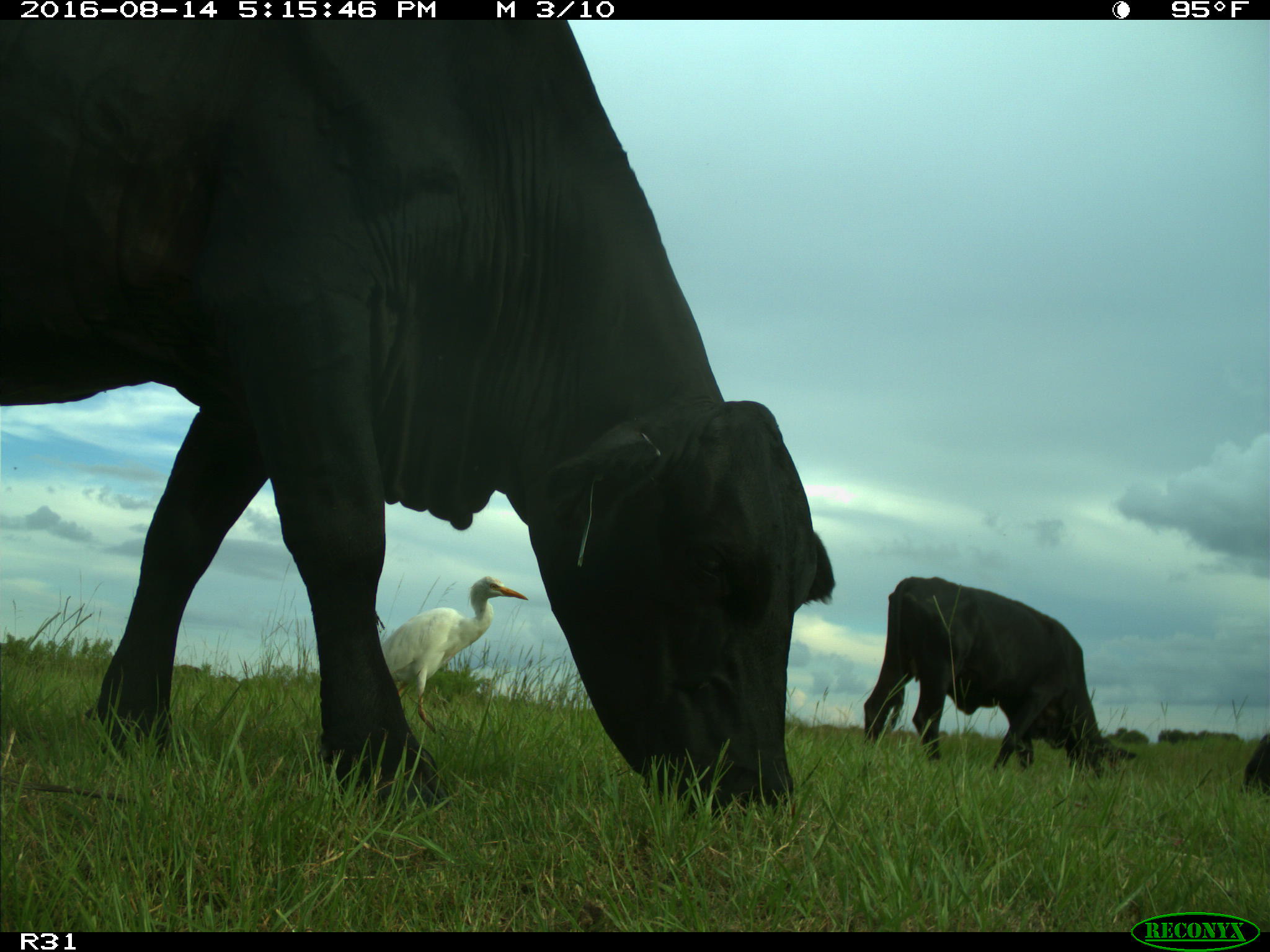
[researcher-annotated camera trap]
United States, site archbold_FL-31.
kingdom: Animalia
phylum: Chordata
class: Mammalia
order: Artiodactyla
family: Bovidae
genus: Bos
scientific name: Bos taurus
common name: domestic cow